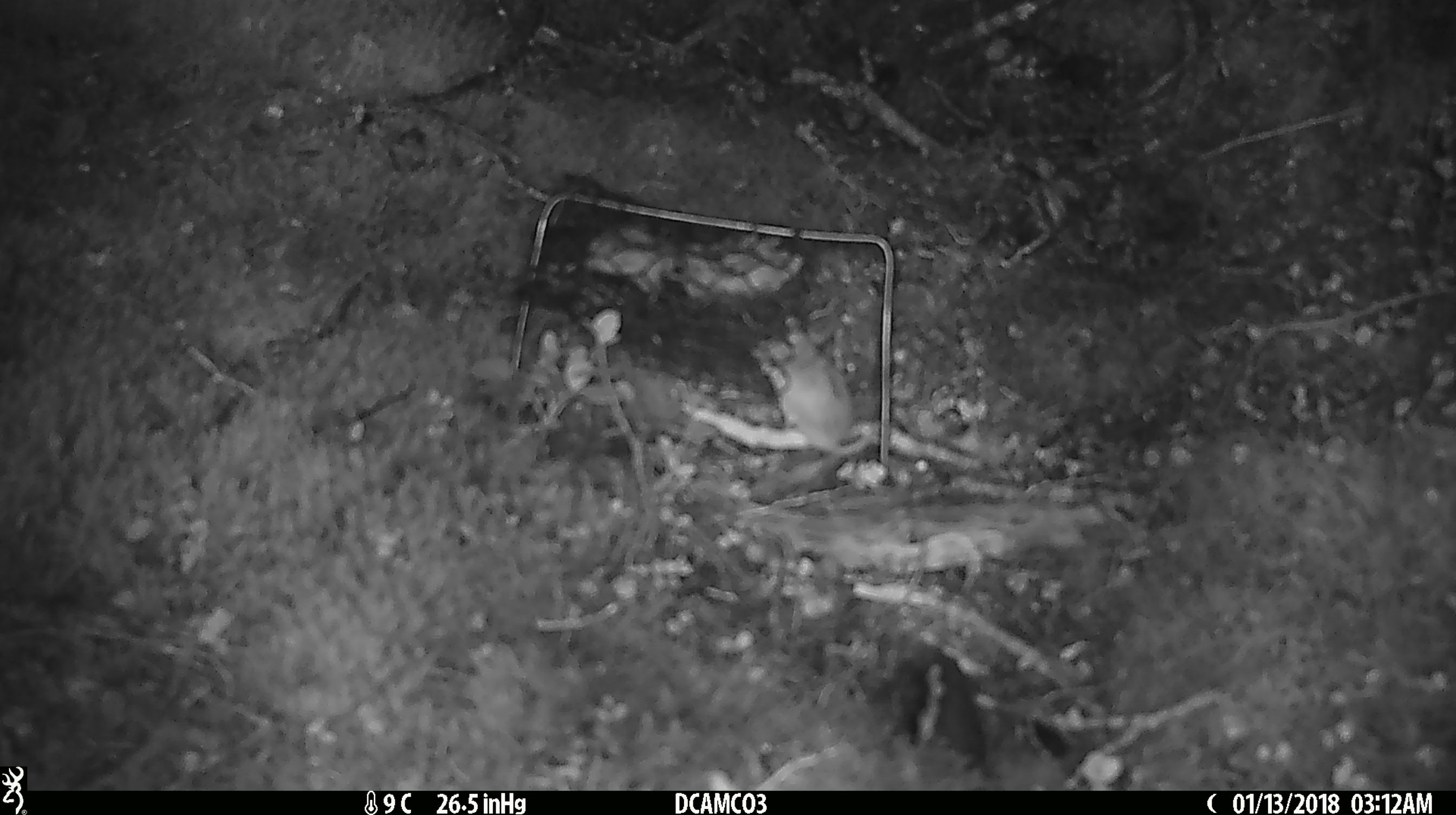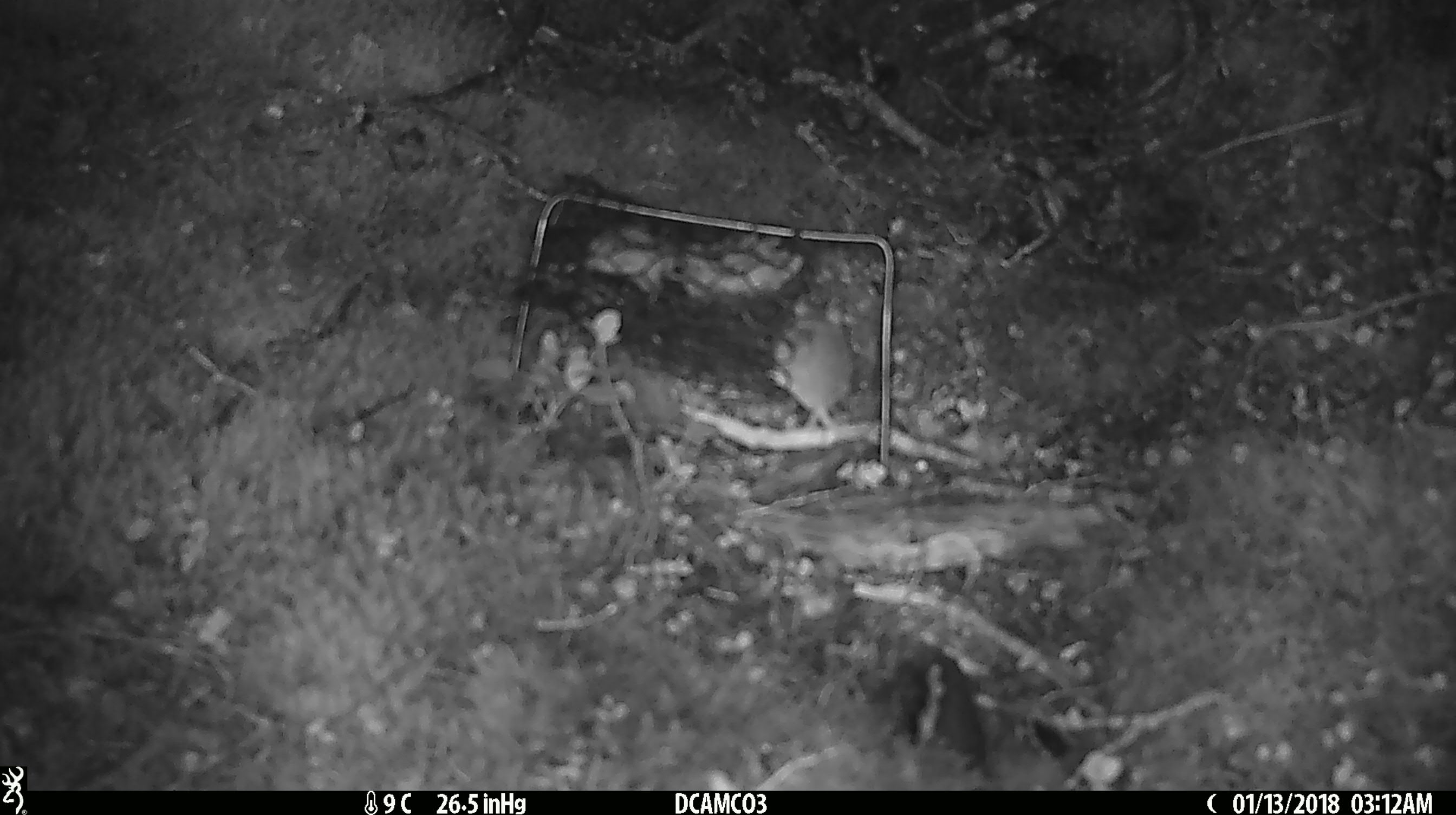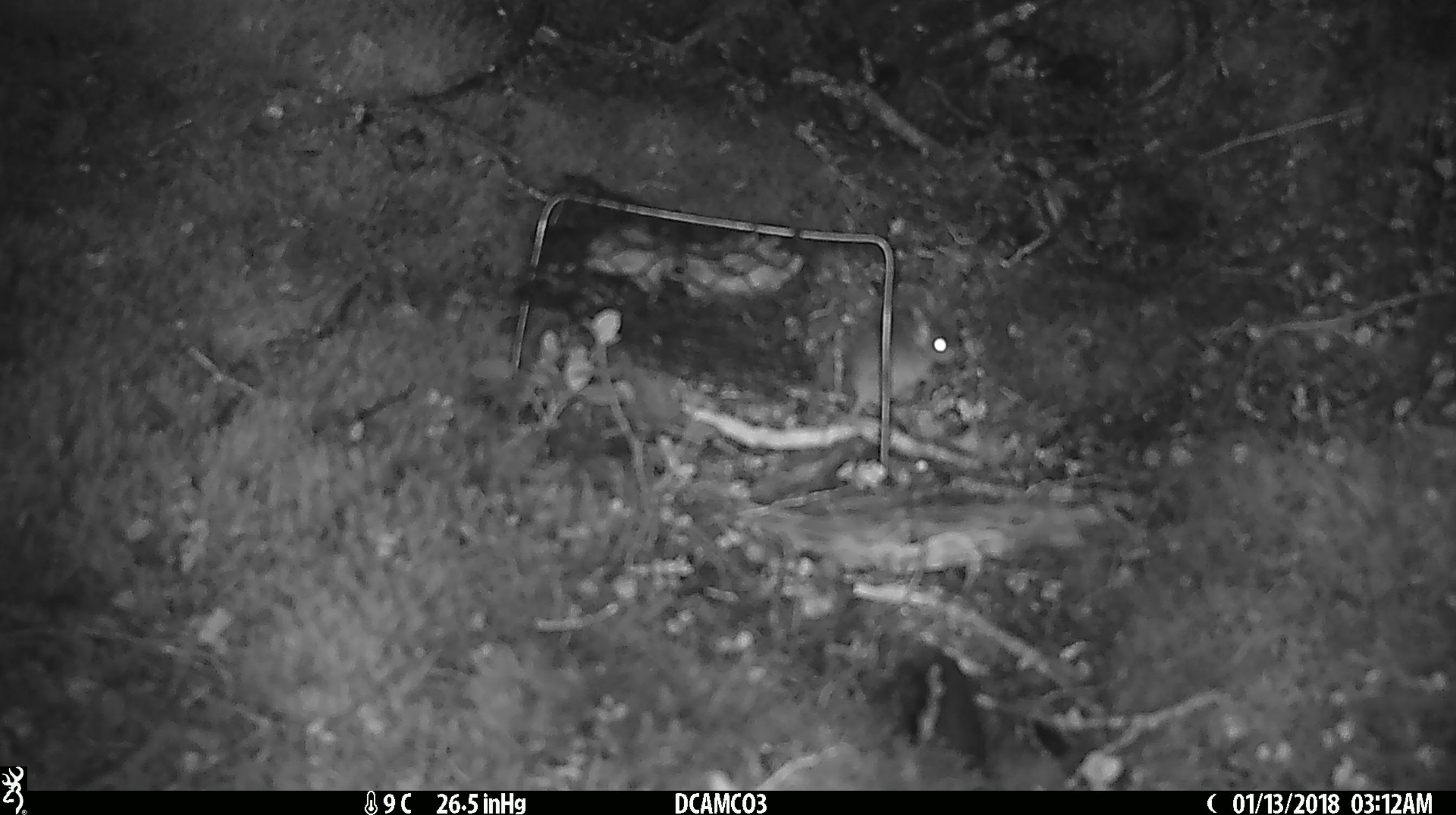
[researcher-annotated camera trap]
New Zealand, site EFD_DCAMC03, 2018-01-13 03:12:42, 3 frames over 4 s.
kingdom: Animalia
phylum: Chordata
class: Mammalia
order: Rodentia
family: Muridae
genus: Mus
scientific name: Mus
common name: mouse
Mouse (Mus).